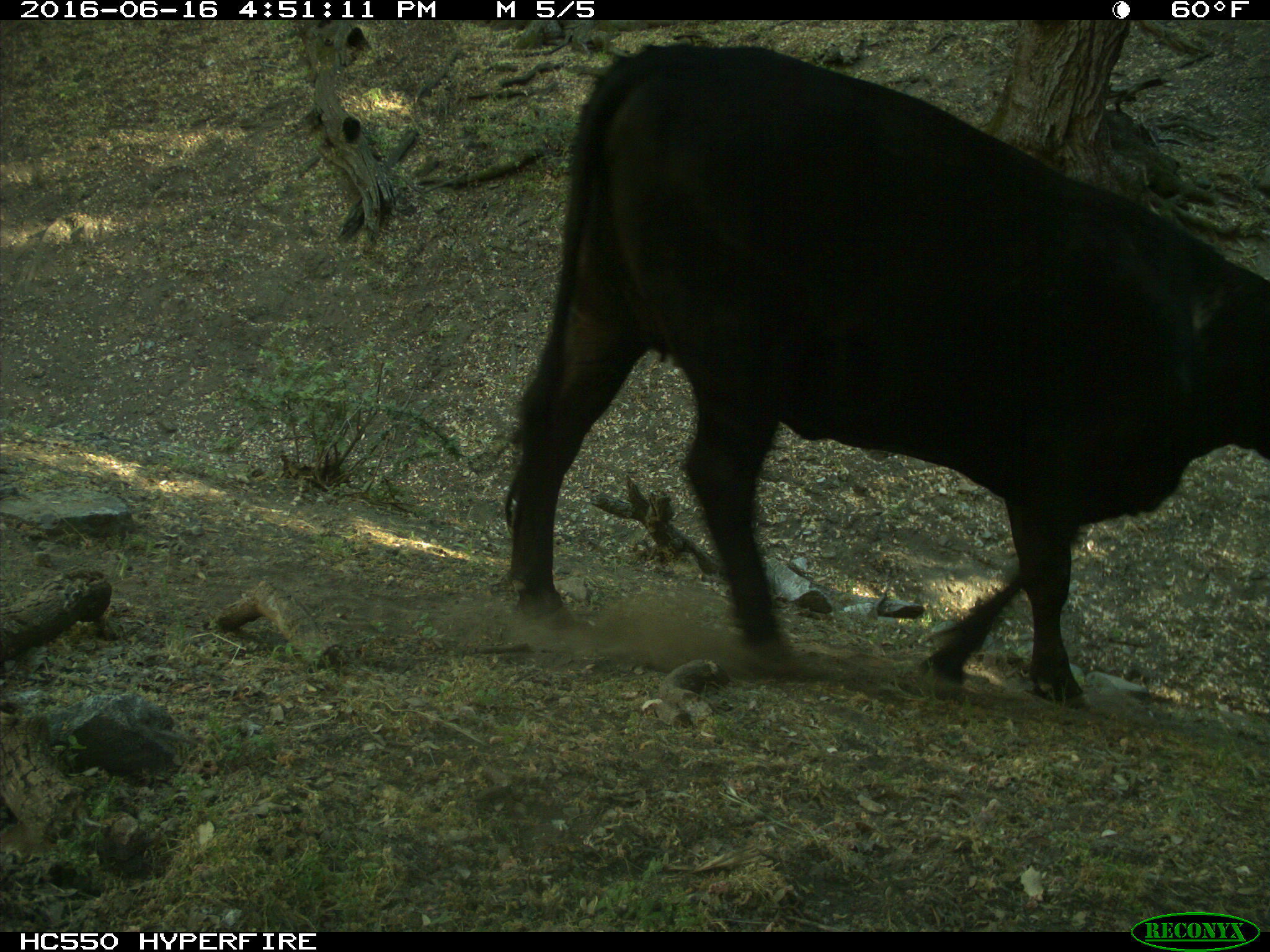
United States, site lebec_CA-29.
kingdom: Animalia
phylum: Chordata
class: Mammalia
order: Artiodactyla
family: Bovidae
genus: Bos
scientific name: Bos taurus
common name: domestic cow